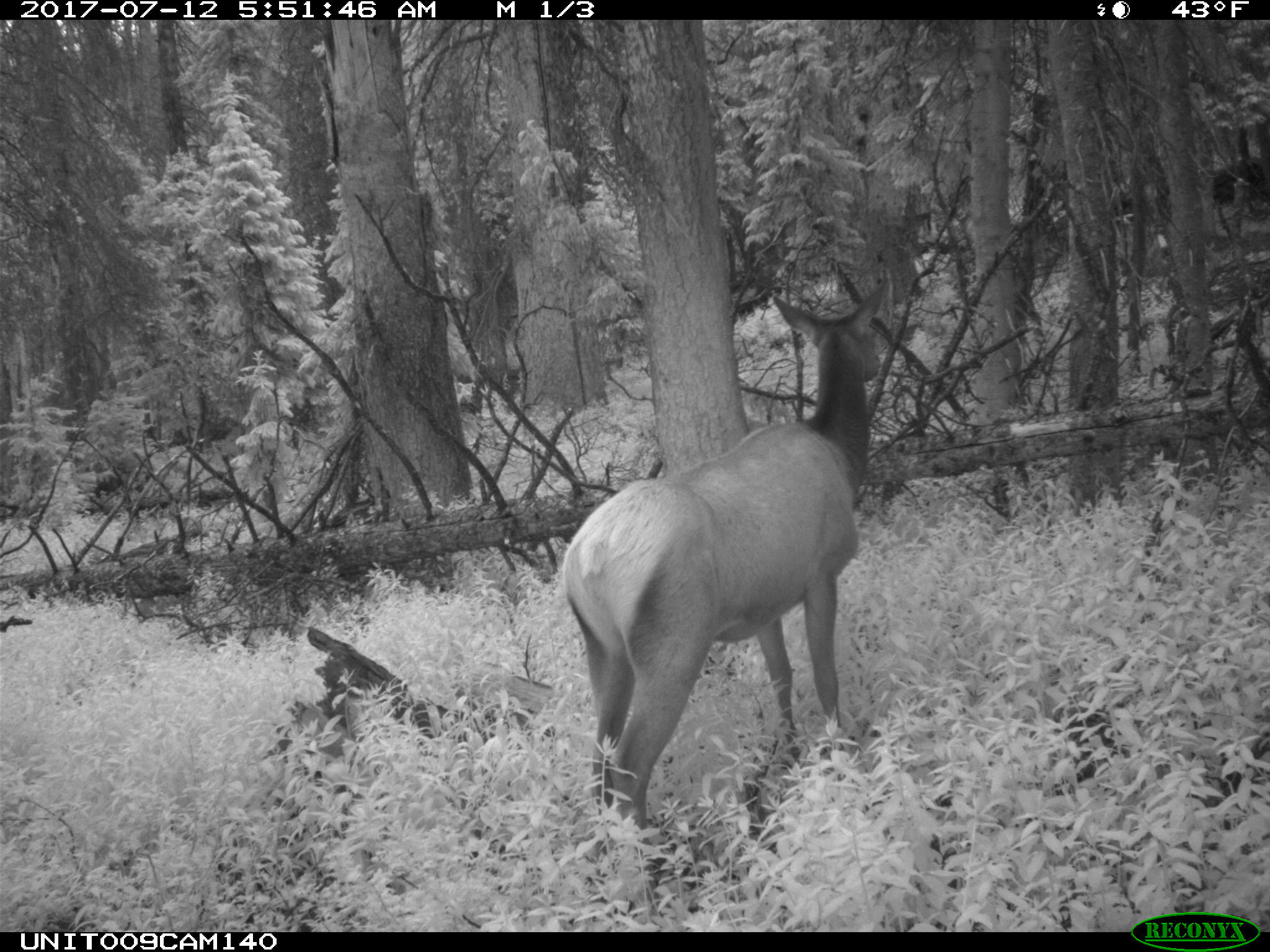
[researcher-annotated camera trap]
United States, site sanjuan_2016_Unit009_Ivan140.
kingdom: Animalia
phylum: Chordata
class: Mammalia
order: Artiodactyla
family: Cervidae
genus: Cervus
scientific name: Cervus elaphus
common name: red deer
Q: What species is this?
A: Cervus elaphus (red deer).